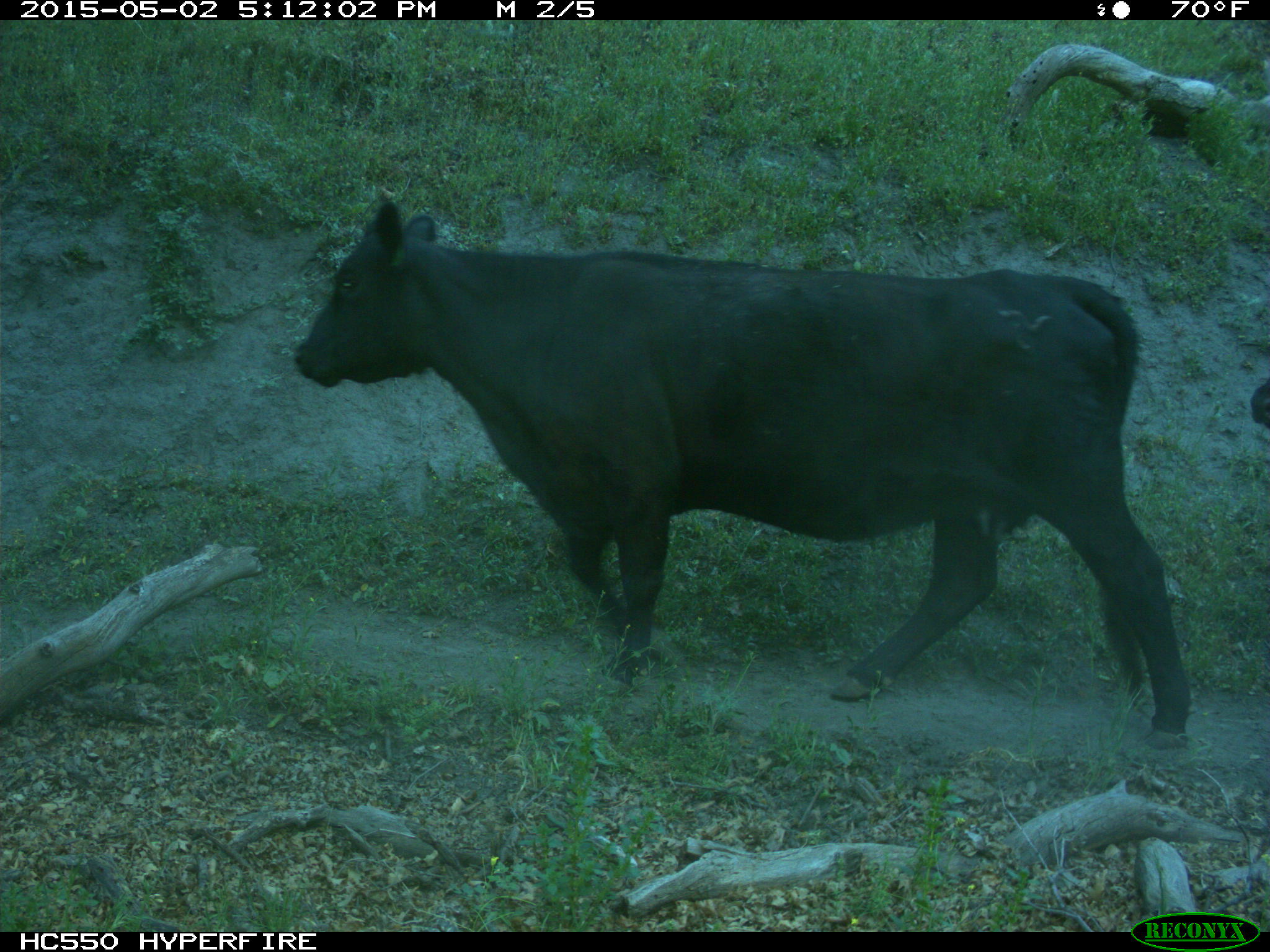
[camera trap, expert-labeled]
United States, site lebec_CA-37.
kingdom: Animalia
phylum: Chordata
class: Mammalia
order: Artiodactyla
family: Bovidae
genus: Bos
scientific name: Bos taurus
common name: domestic cow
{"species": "Bos taurus (domestic cow)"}